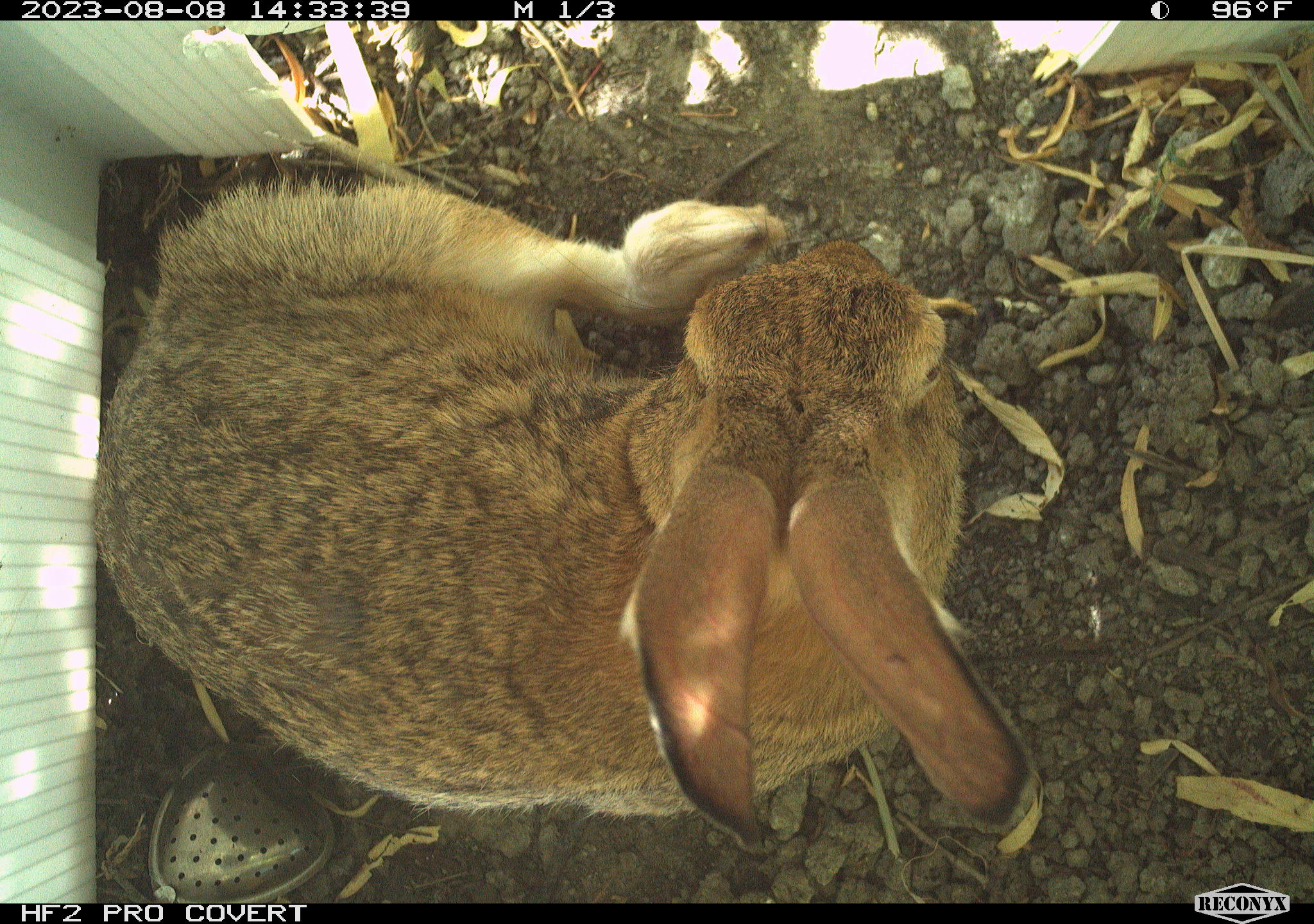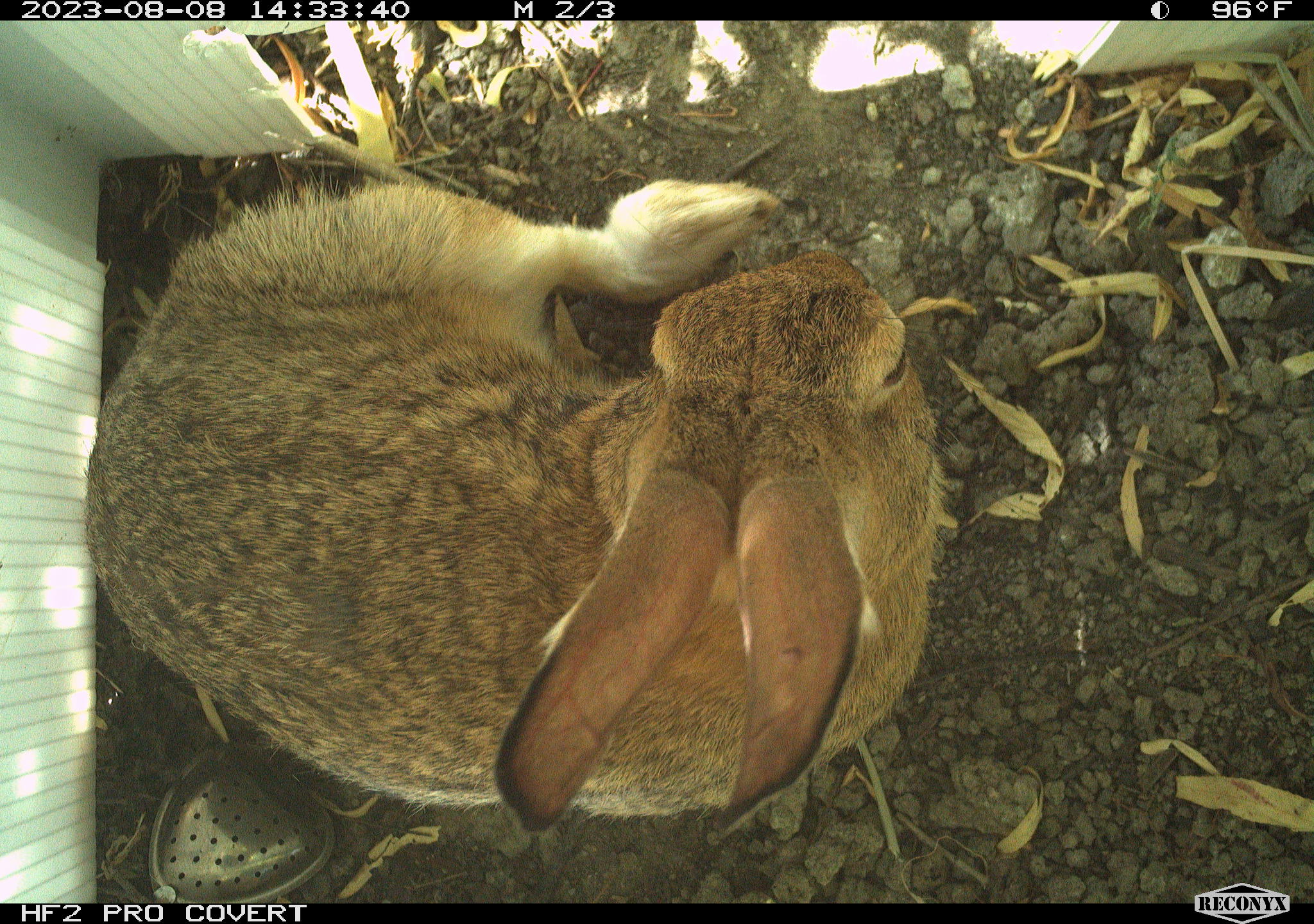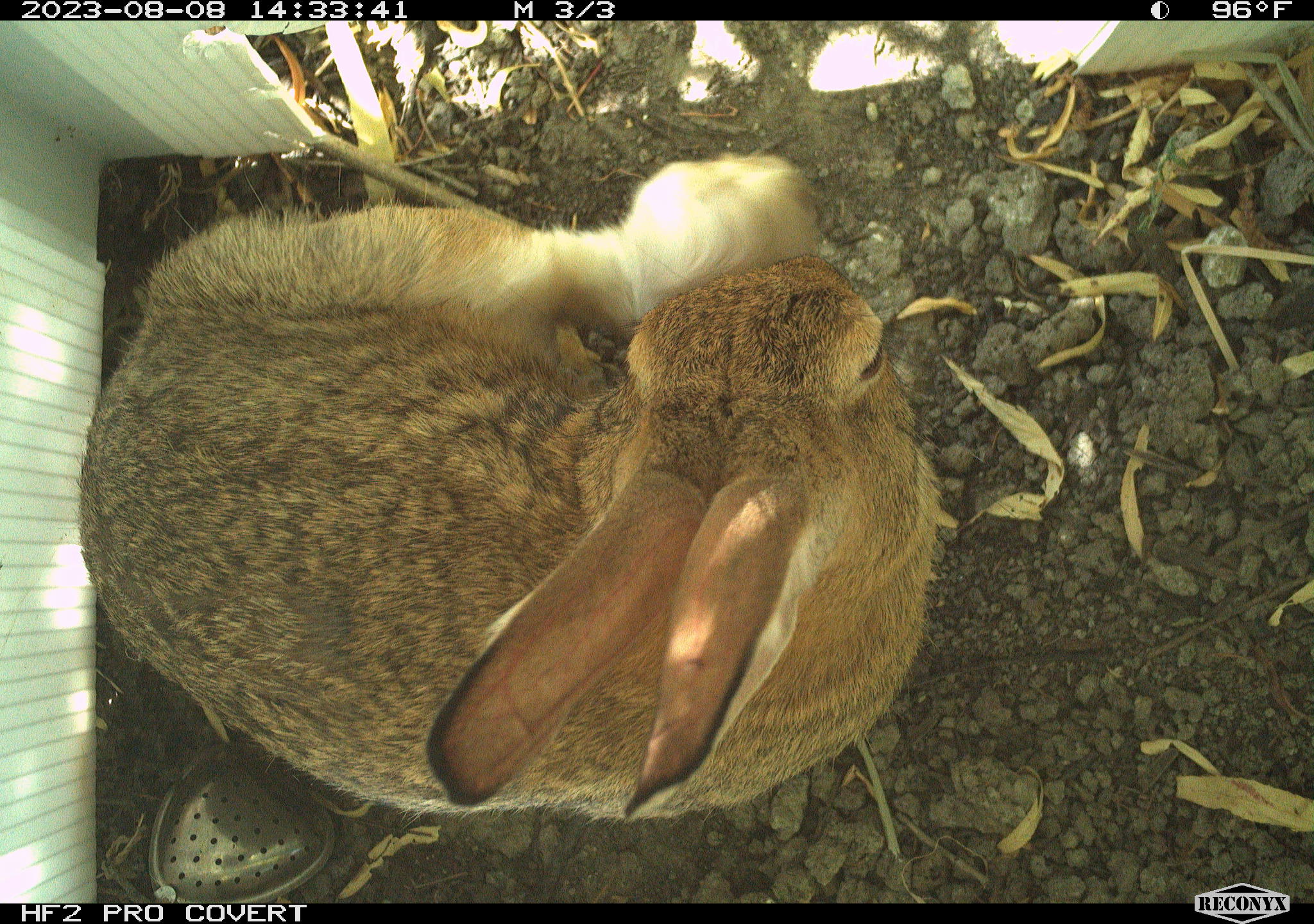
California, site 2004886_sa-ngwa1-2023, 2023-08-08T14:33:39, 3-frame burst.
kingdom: Animalia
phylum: Chordata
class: Mammalia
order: Lagomorpha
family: Leporidae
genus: Sylvilagus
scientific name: Sylvilagus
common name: cottontail rabbits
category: sylvilagus species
Sylvilagus species (cottontail rabbits) (Sylvilagus).